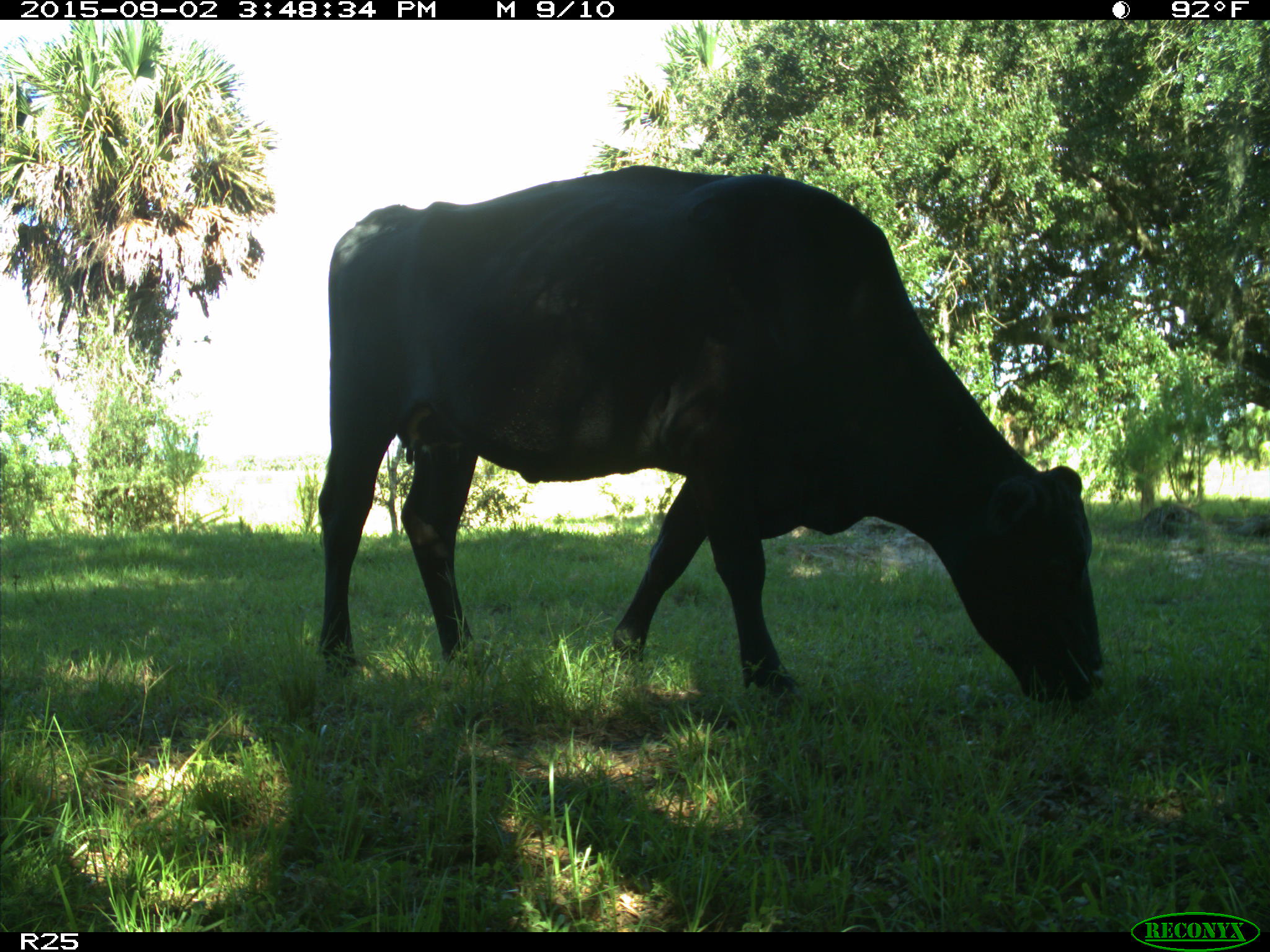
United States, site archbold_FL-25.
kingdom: Animalia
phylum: Chordata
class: Mammalia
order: Artiodactyla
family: Bovidae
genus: Bos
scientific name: Bos taurus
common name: domestic cow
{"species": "Bos taurus (domestic cow)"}